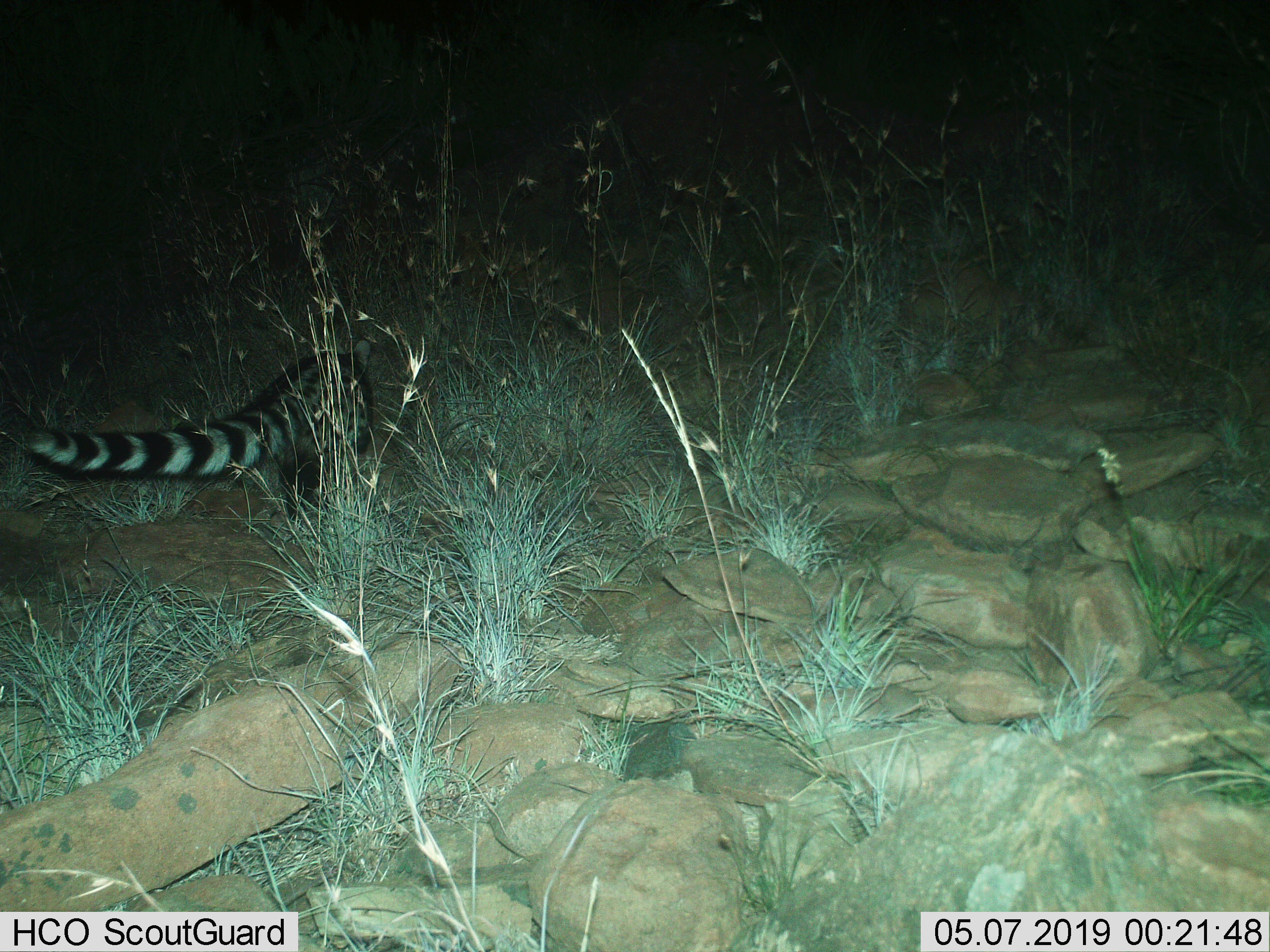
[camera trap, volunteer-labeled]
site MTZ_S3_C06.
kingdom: Animalia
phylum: Chordata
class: Mammalia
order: Carnivora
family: Viverridae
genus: Genetta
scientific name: Genetta genetta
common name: small-spotted genet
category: genetcommonsmallspotted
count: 1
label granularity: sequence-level